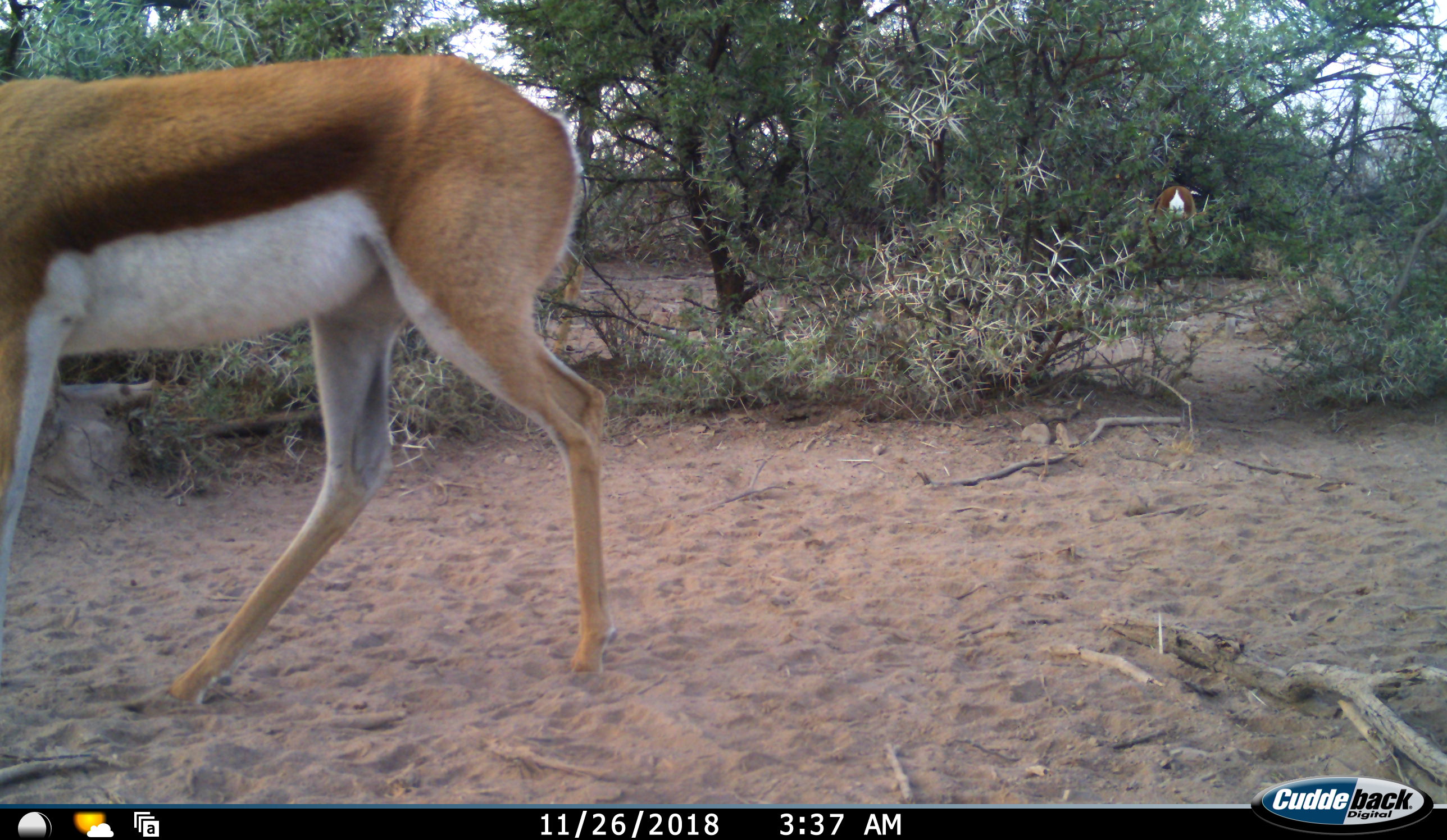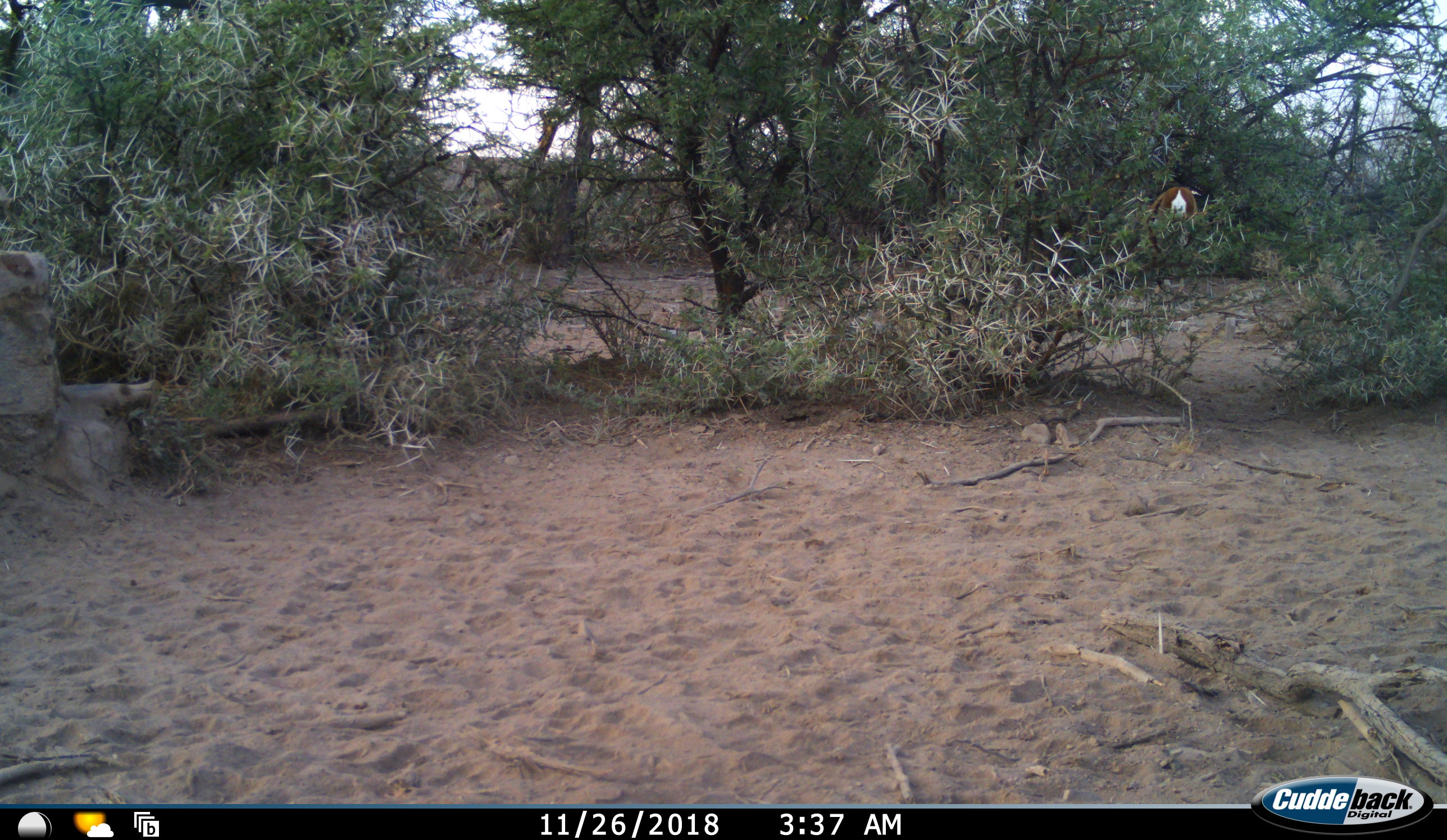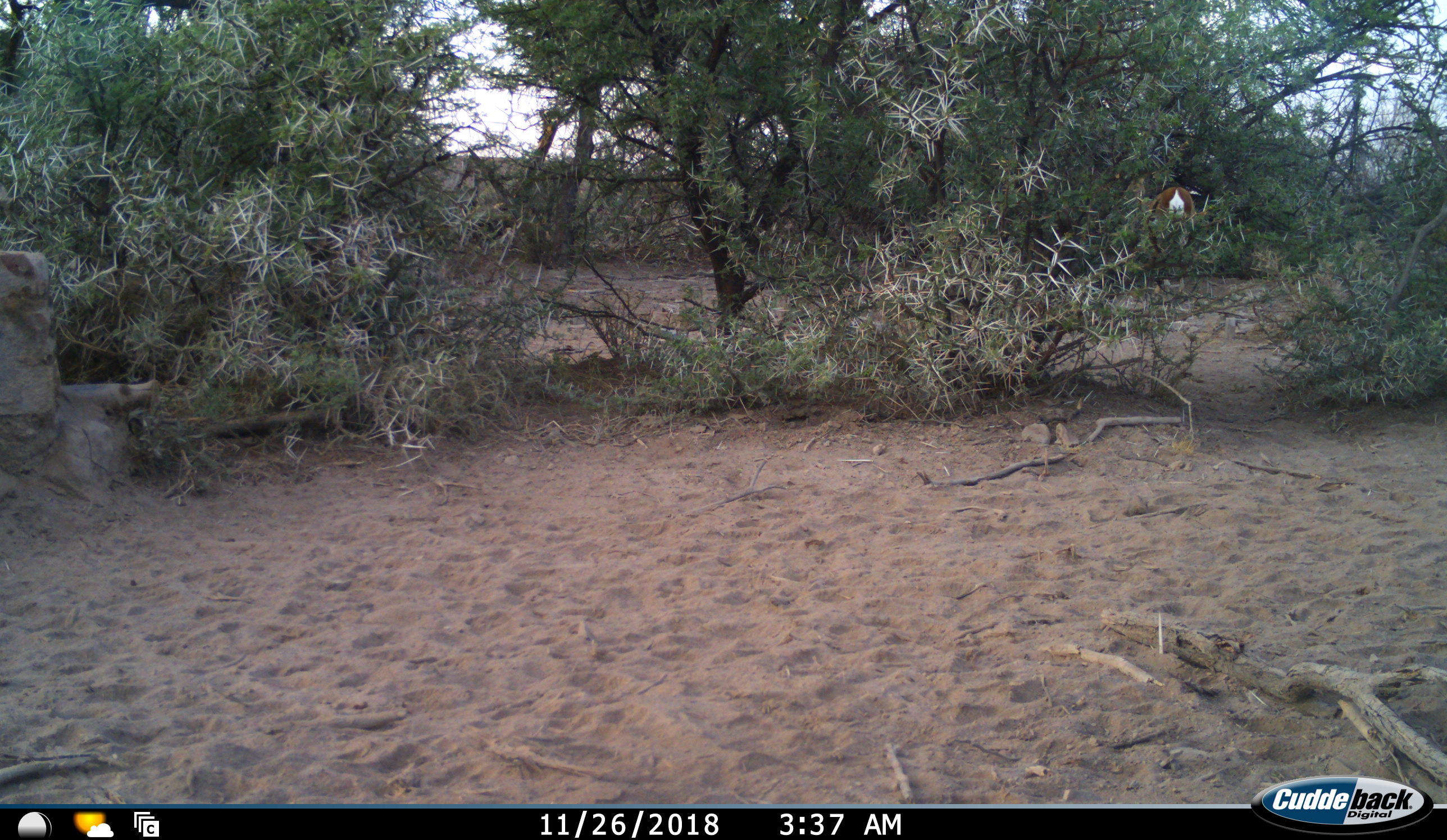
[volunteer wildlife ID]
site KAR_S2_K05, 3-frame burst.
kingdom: Animalia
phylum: Chordata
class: Mammalia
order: Artiodactyla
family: Bovidae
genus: Antidorcas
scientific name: Antidorcas marsupialis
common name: springbok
Springbok (Antidorcas marsupialis), count 2. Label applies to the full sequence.